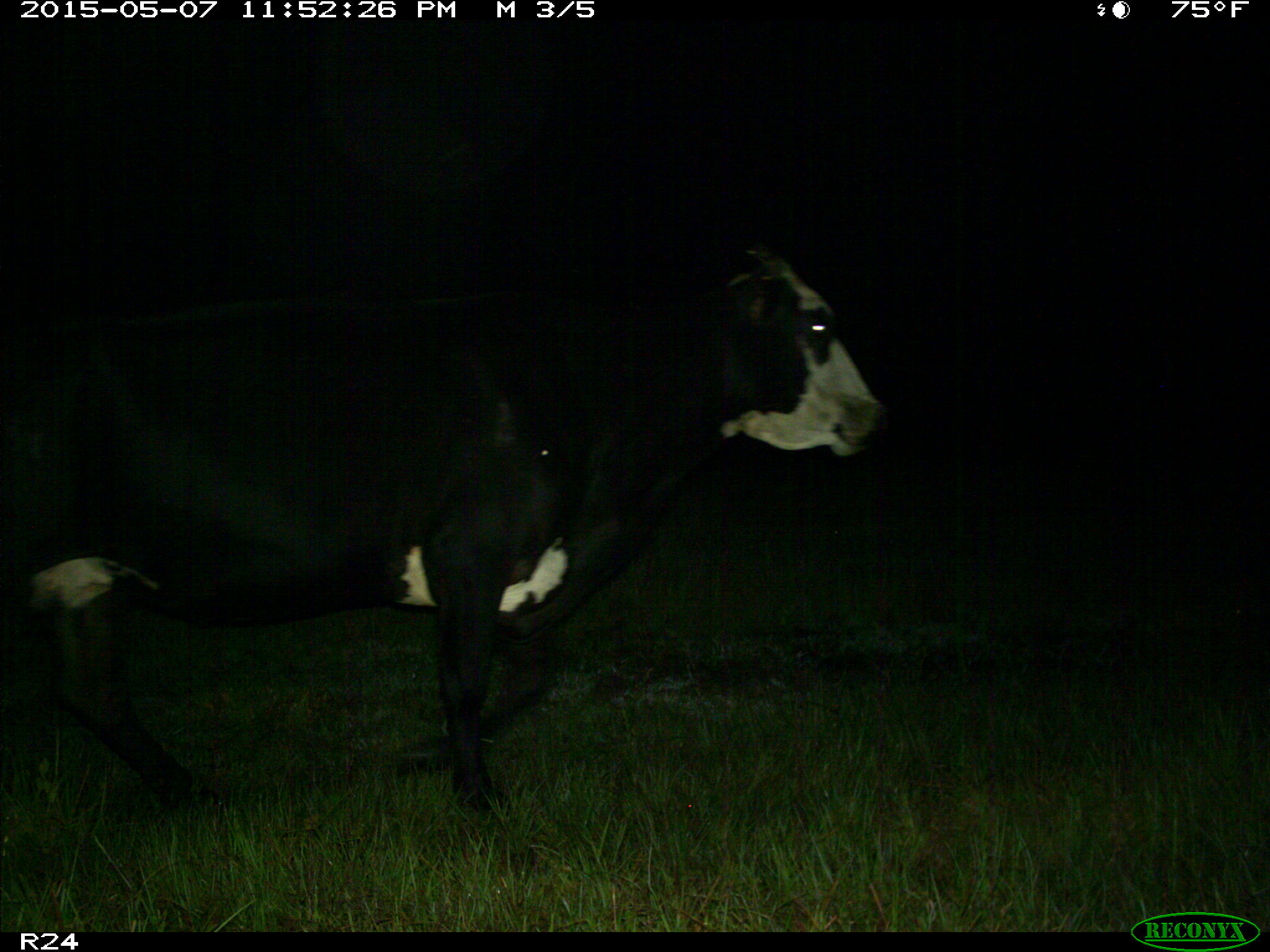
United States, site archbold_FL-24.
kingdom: Animalia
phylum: Chordata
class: Mammalia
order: Artiodactyla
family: Bovidae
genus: Bos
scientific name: Bos taurus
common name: domestic cow